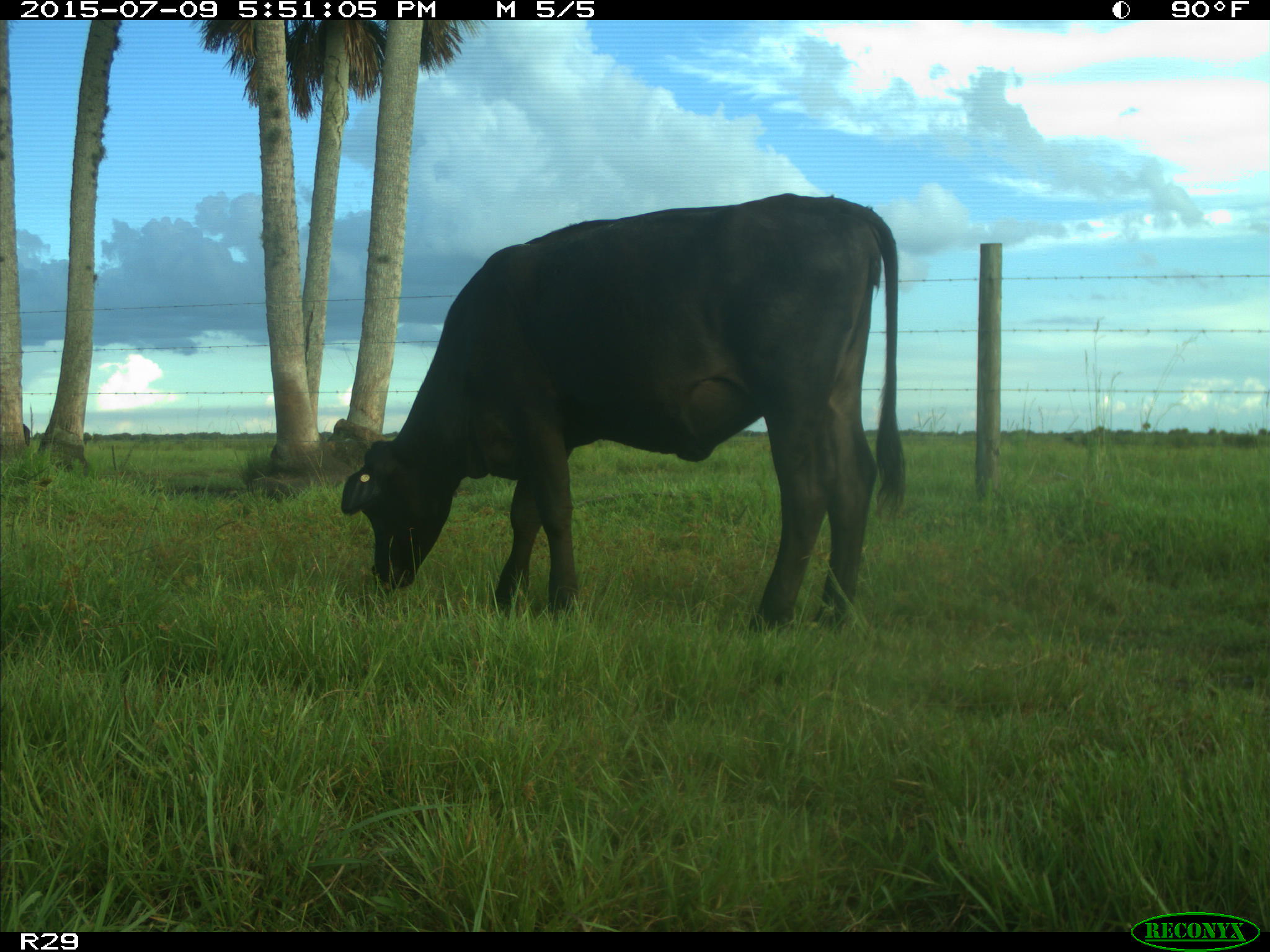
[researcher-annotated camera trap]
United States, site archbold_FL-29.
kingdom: Animalia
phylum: Chordata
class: Mammalia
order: Artiodactyla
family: Bovidae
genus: Bos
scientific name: Bos taurus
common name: domestic cow